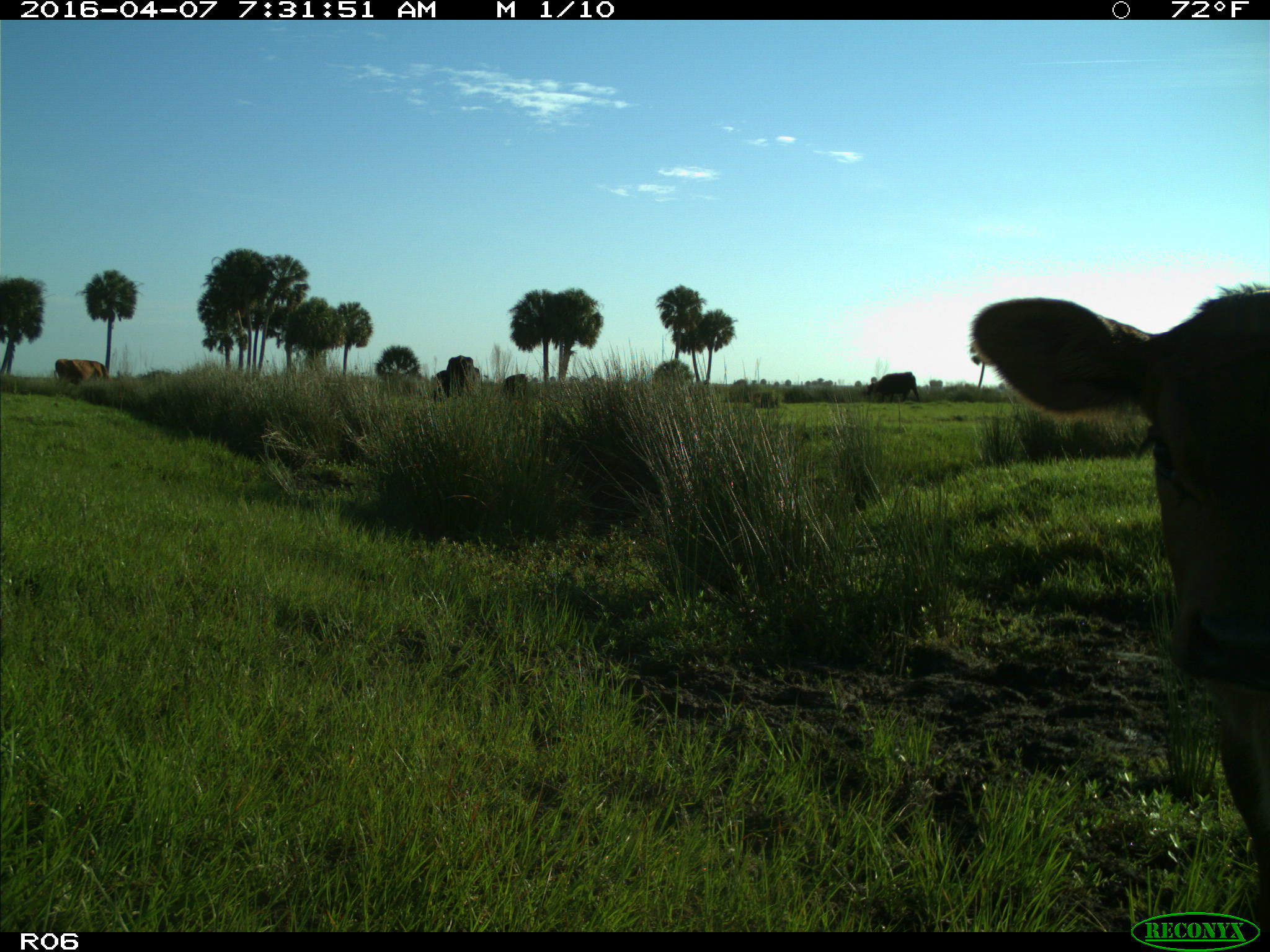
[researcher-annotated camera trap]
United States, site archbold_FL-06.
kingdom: Animalia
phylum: Chordata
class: Mammalia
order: Artiodactyla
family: Bovidae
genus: Bos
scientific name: Bos taurus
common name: domestic cow